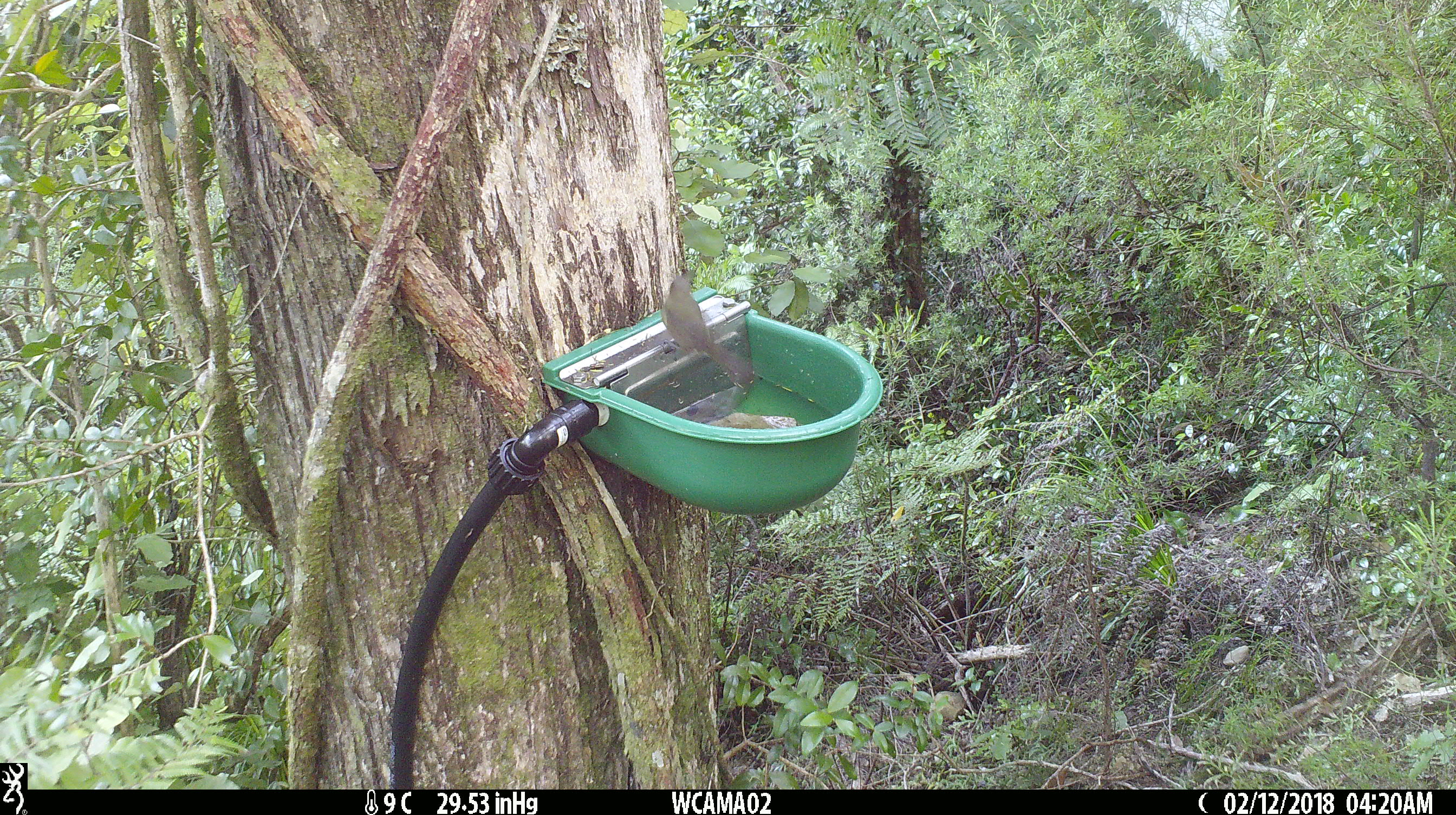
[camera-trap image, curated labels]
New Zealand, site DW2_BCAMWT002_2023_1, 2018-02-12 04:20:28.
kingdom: Animalia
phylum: Chordata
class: Aves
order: Passeriformes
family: Meliphagidae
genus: Anthornis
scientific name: Anthornis melanura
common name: new zealand bellbird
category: bellbird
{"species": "bellbird (new zealand bellbird) (Anthornis melanura)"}